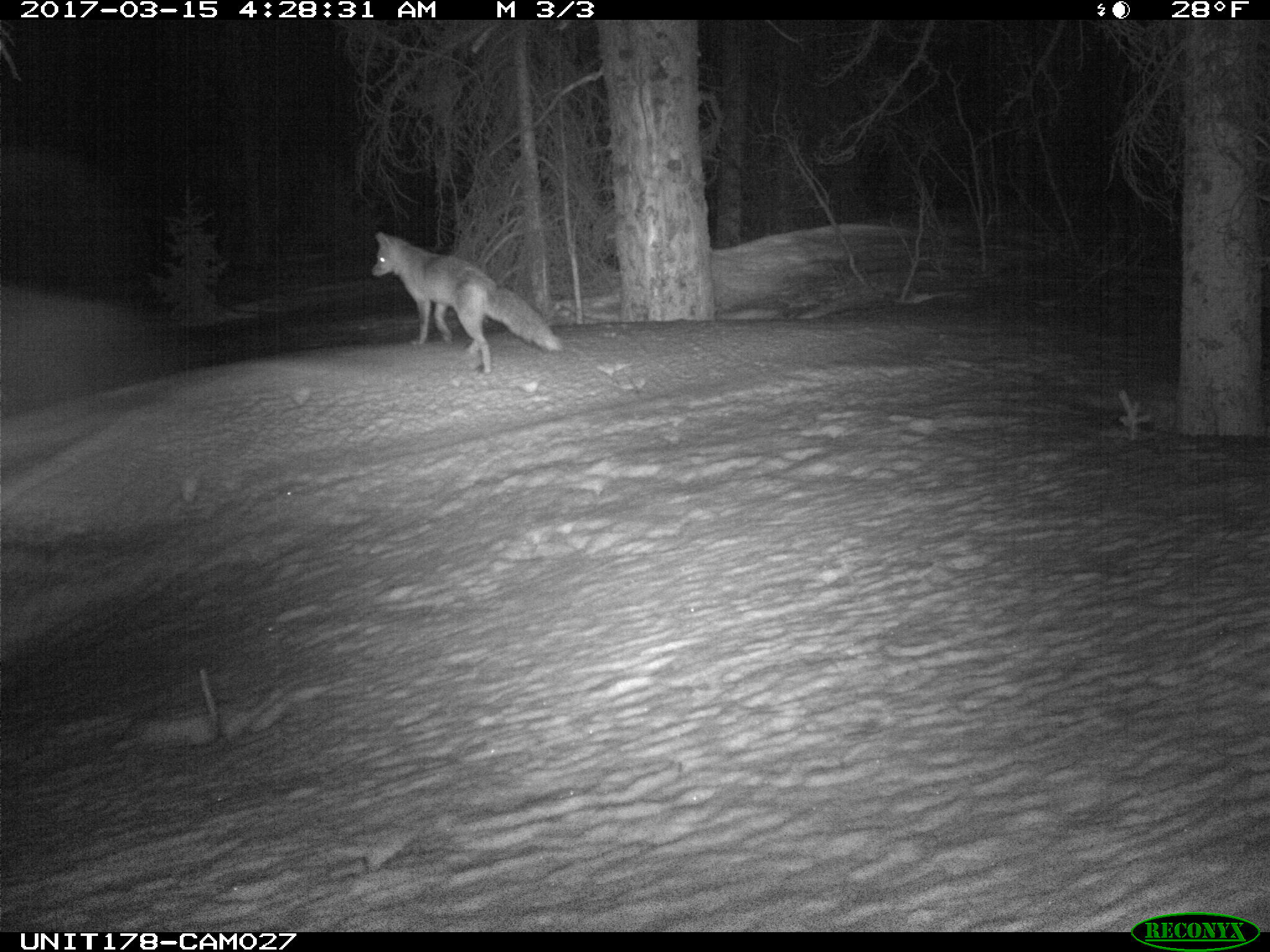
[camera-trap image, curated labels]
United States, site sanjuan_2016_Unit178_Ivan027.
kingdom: Animalia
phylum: Chordata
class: Mammalia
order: Carnivora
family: Canidae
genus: Vulpes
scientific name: Vulpes vulpes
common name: red fox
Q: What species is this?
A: Vulpes vulpes (red fox).